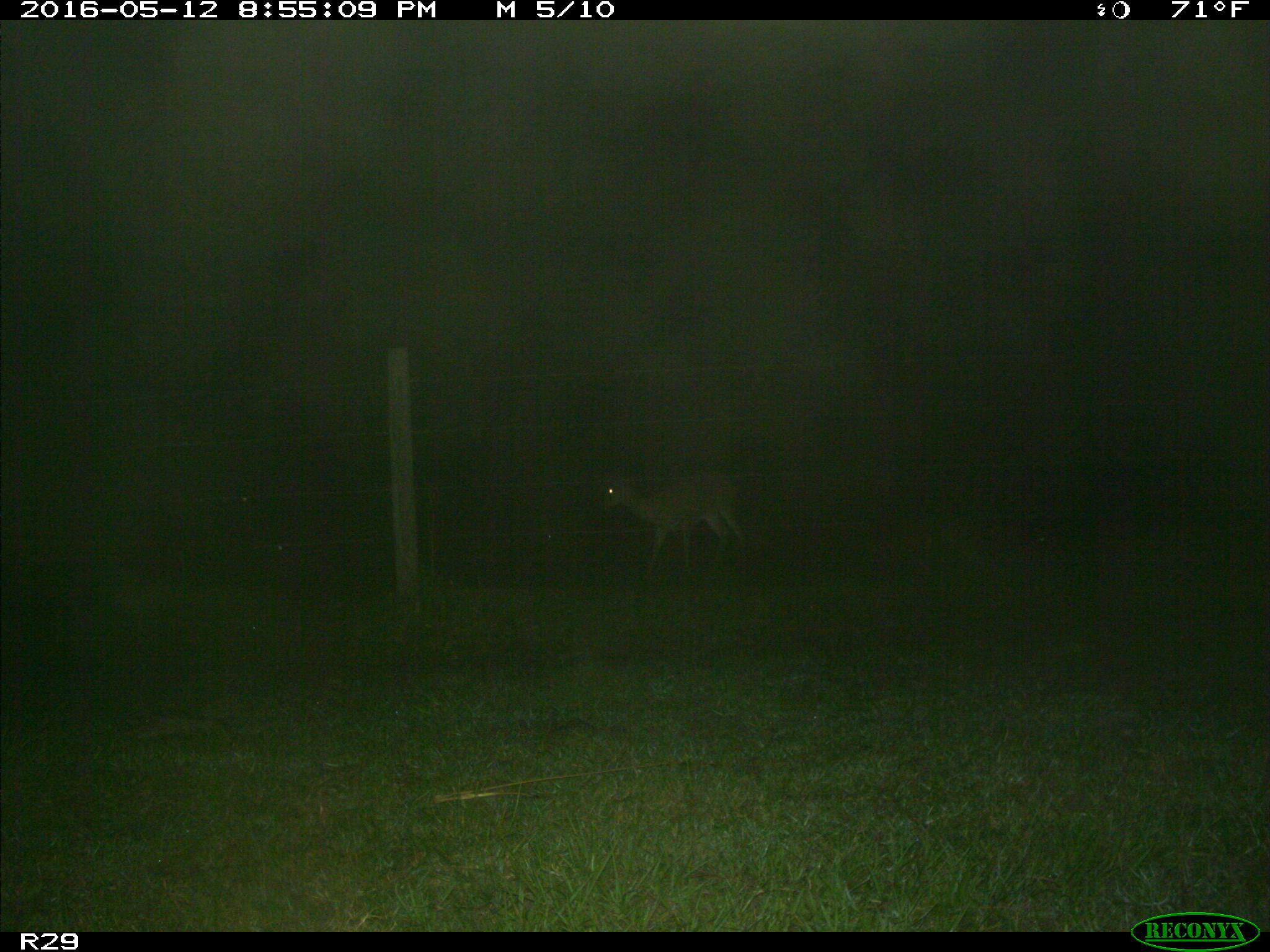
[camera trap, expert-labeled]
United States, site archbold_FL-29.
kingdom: Animalia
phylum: Chordata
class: Mammalia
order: Artiodactyla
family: Cervidae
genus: Odocoileus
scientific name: Odocoileus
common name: deer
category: unidentified deer